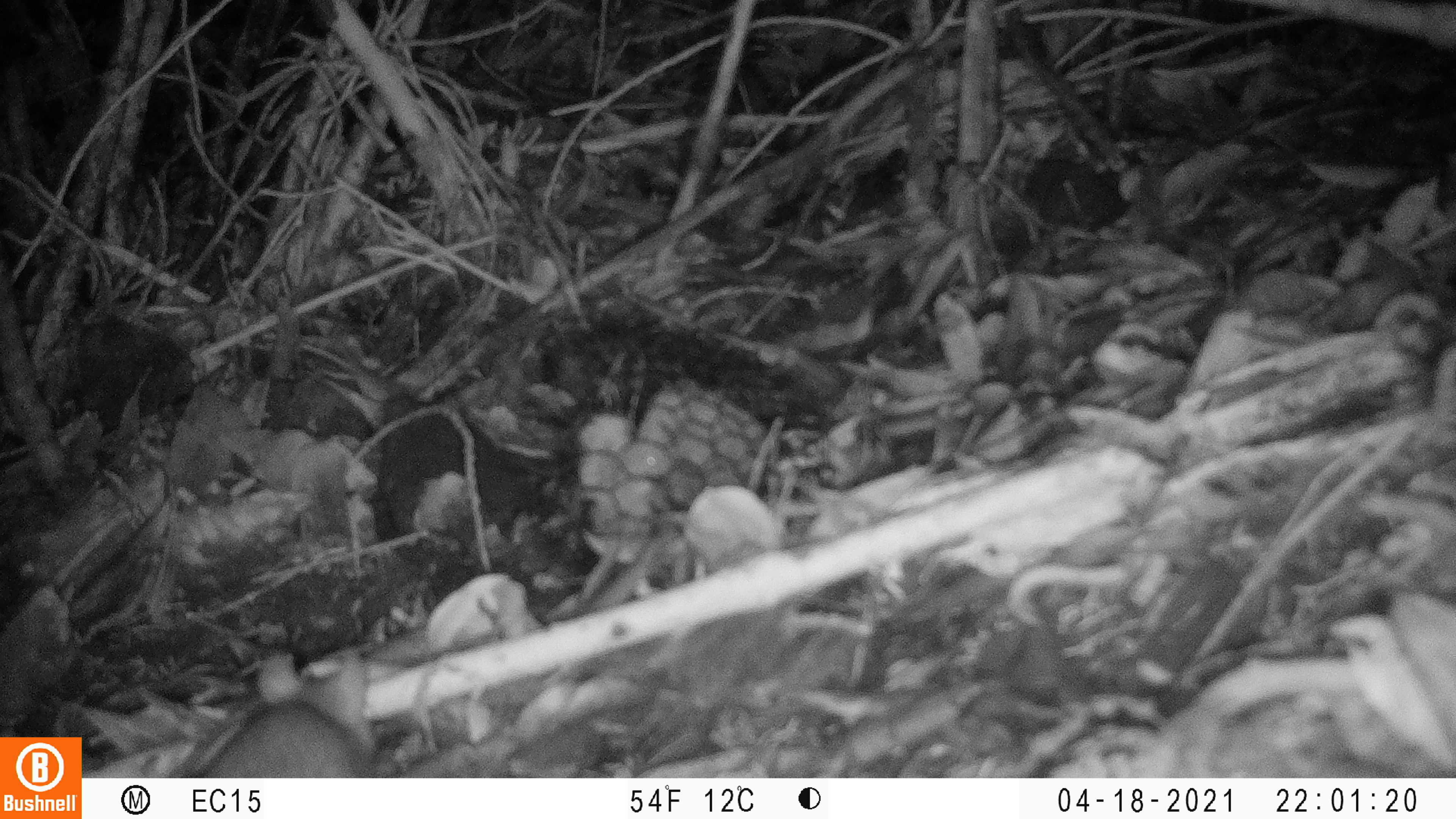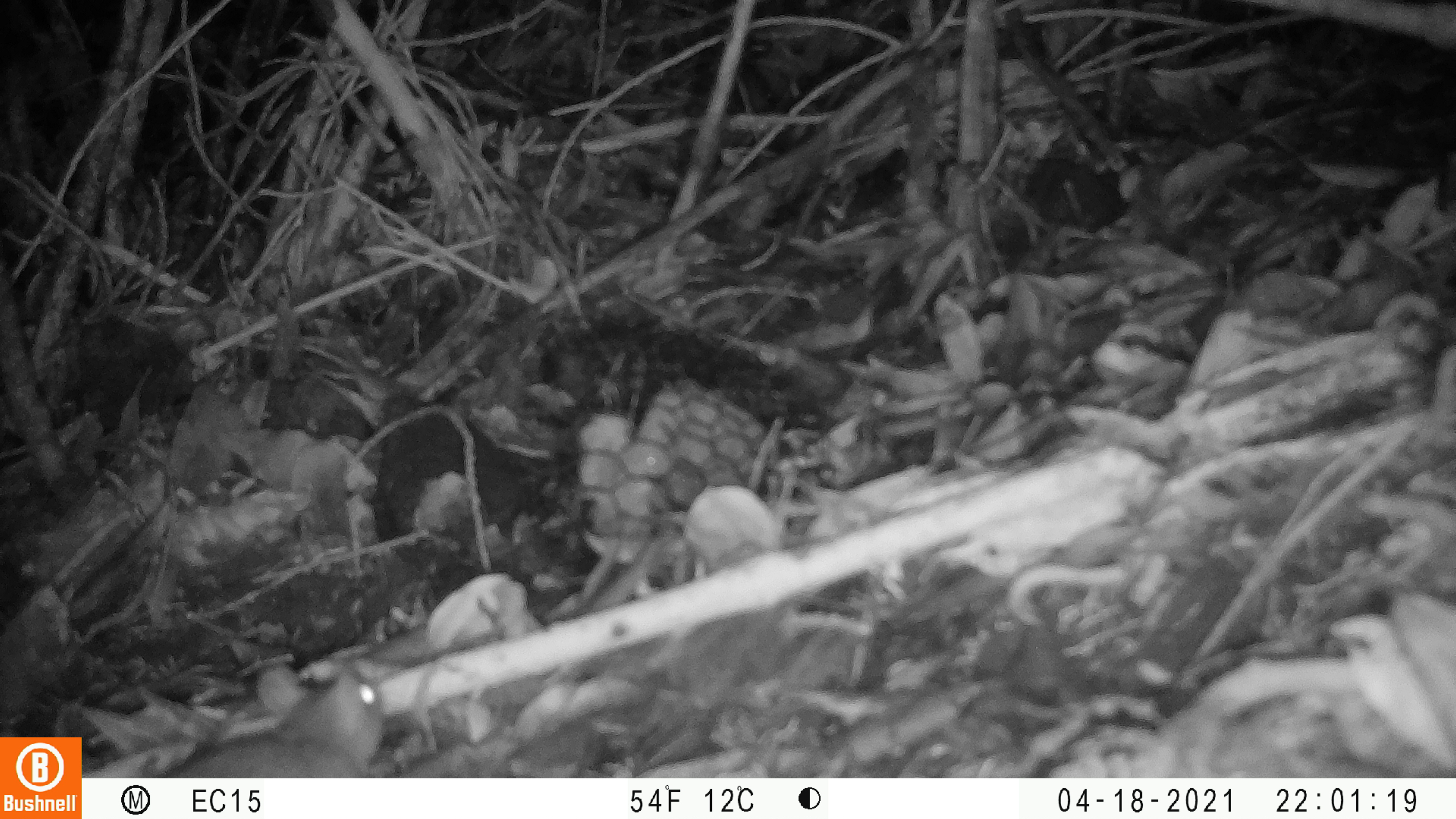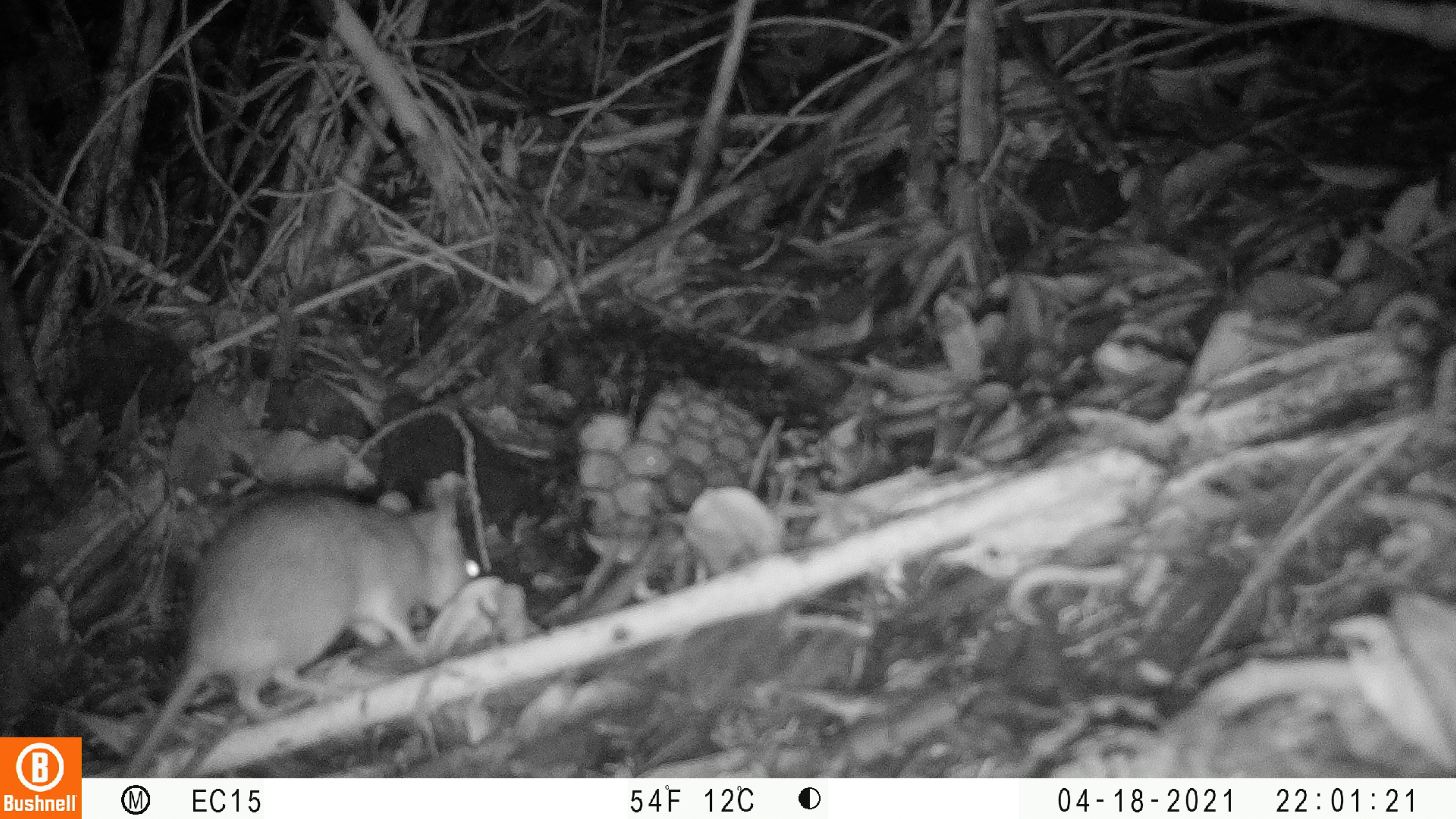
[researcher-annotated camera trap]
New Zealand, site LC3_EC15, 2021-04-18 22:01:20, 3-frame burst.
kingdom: Animalia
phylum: Chordata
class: Mammalia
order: Rodentia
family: Muridae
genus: Rattus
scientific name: Rattus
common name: rat